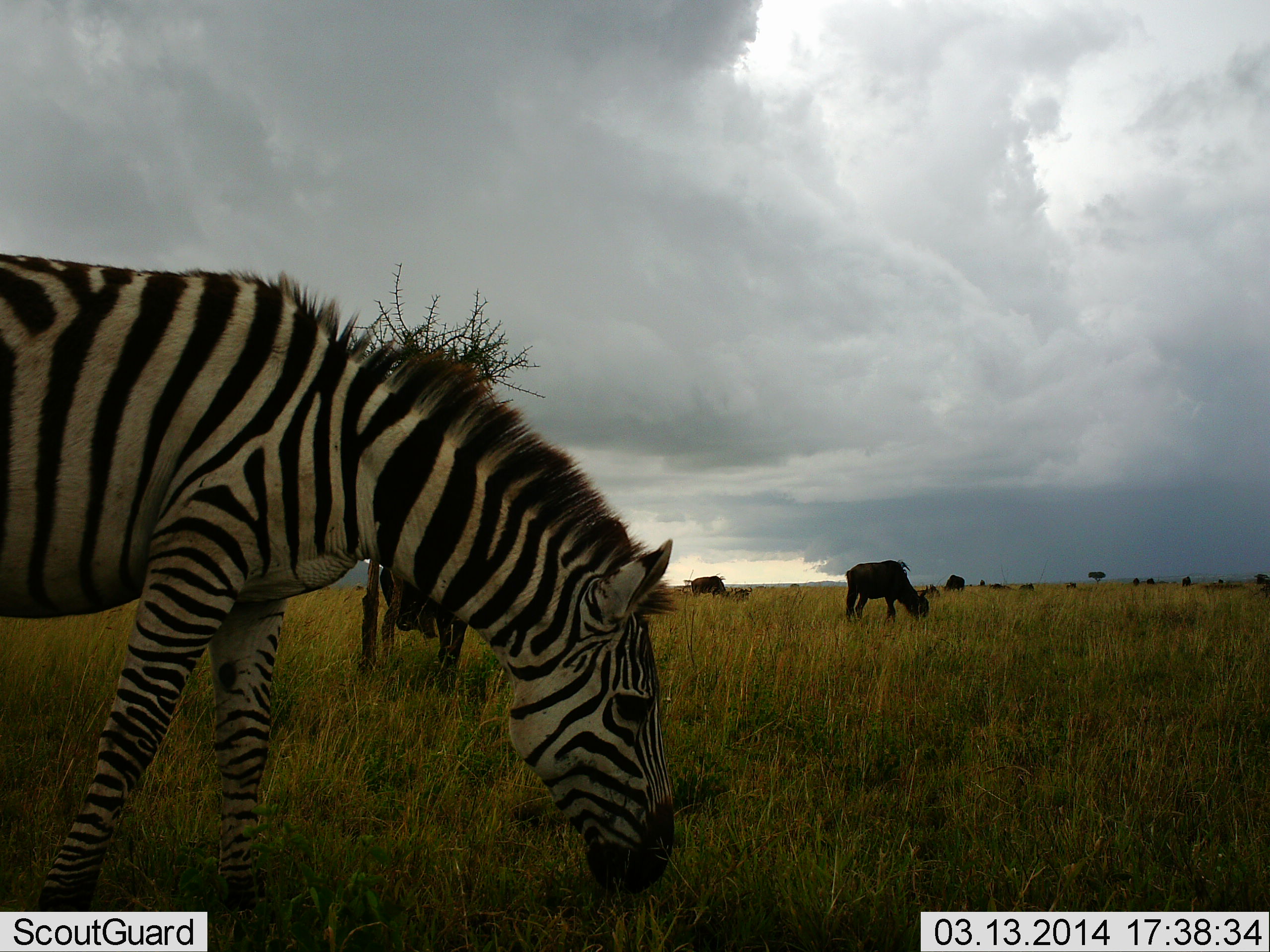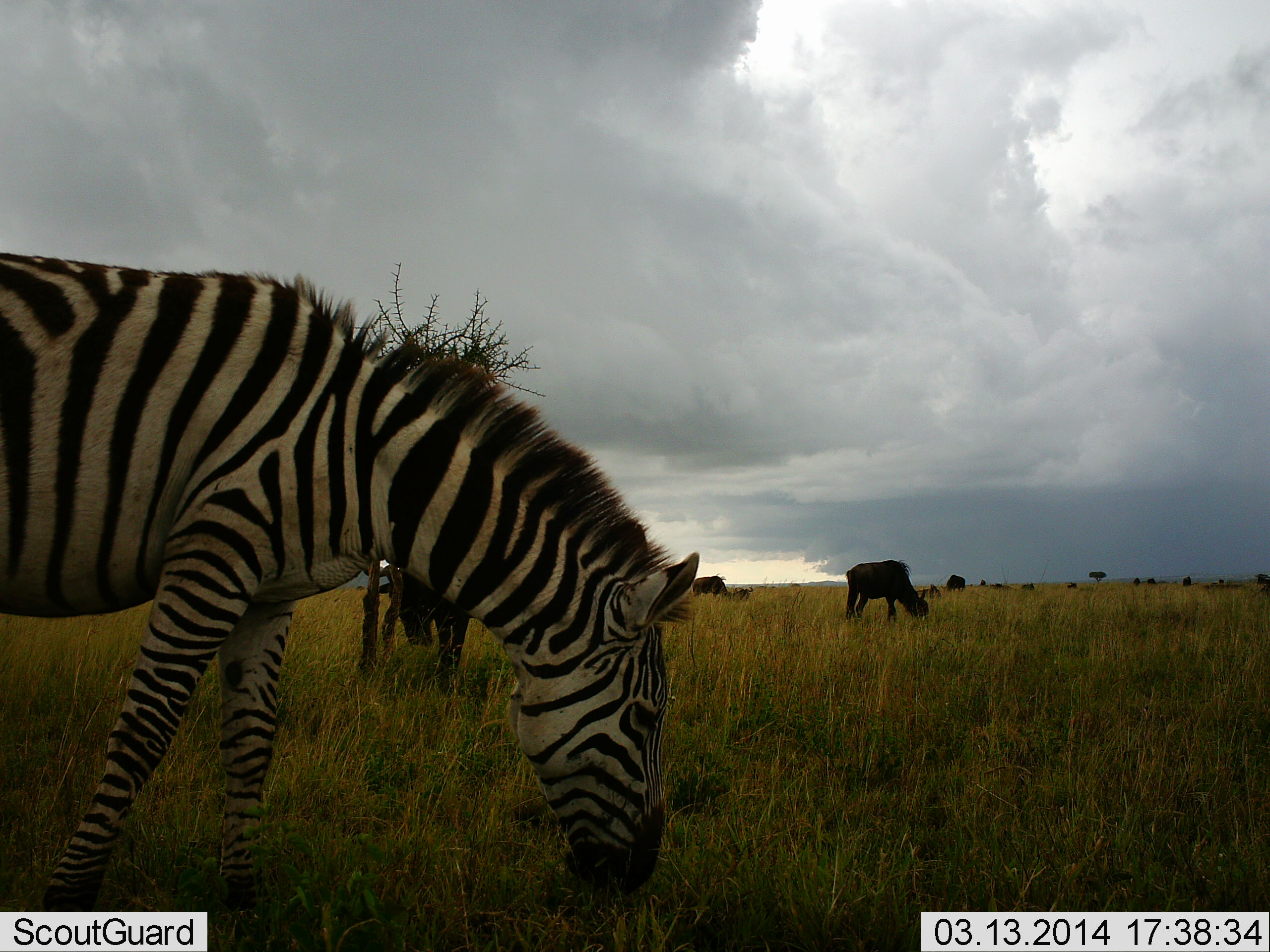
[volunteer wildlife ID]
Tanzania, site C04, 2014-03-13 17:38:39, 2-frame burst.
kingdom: Animalia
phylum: Chordata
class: Mammalia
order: Artiodactyla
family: Bovidae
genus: Connochaetes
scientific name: Connochaetes taurinus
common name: blue wildebeest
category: wildebeest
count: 5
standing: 30%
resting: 0%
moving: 0%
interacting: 0%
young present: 0%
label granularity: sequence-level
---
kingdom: Animalia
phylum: Chordata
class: Mammalia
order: Perissodactyla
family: Equidae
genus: Equus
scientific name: Equus quagga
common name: plains zebra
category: zebra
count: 1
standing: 7%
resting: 0%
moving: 0%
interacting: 0%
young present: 0%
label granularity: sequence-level